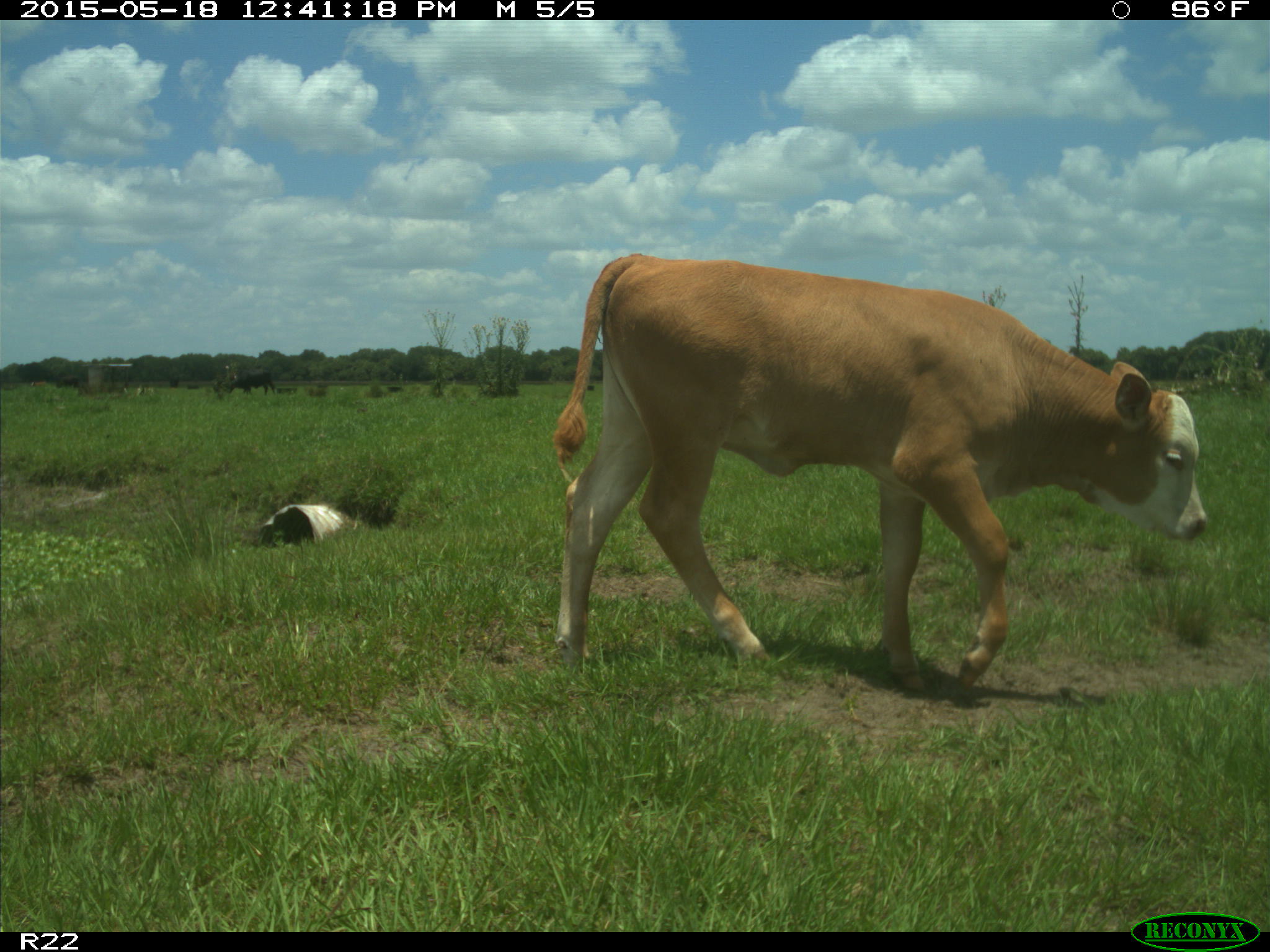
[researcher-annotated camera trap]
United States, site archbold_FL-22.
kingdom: Animalia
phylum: Chordata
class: Mammalia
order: Artiodactyla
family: Bovidae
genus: Bos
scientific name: Bos taurus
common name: domestic cow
Bos taurus (domestic cow).